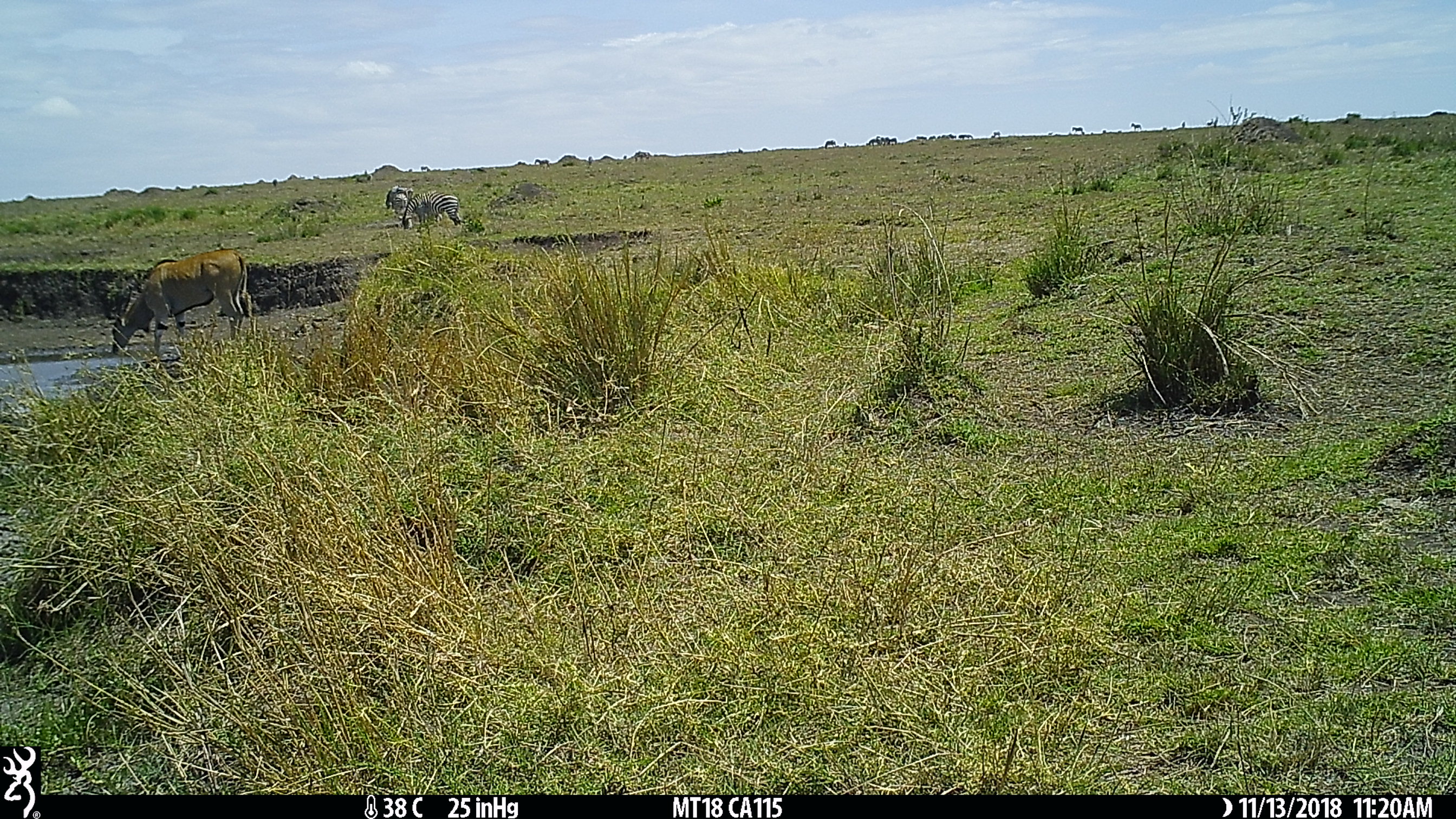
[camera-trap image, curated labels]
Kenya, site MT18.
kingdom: Animalia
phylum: Chordata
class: Mammalia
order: Artiodactyla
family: Bovidae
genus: Tragelaphus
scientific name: Tragelaphus oryx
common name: eland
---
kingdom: Animalia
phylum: Chordata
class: Mammalia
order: Perissodactyla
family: Equidae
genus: Equus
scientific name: Equus quagga burchellii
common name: burchell's zebra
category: zebra